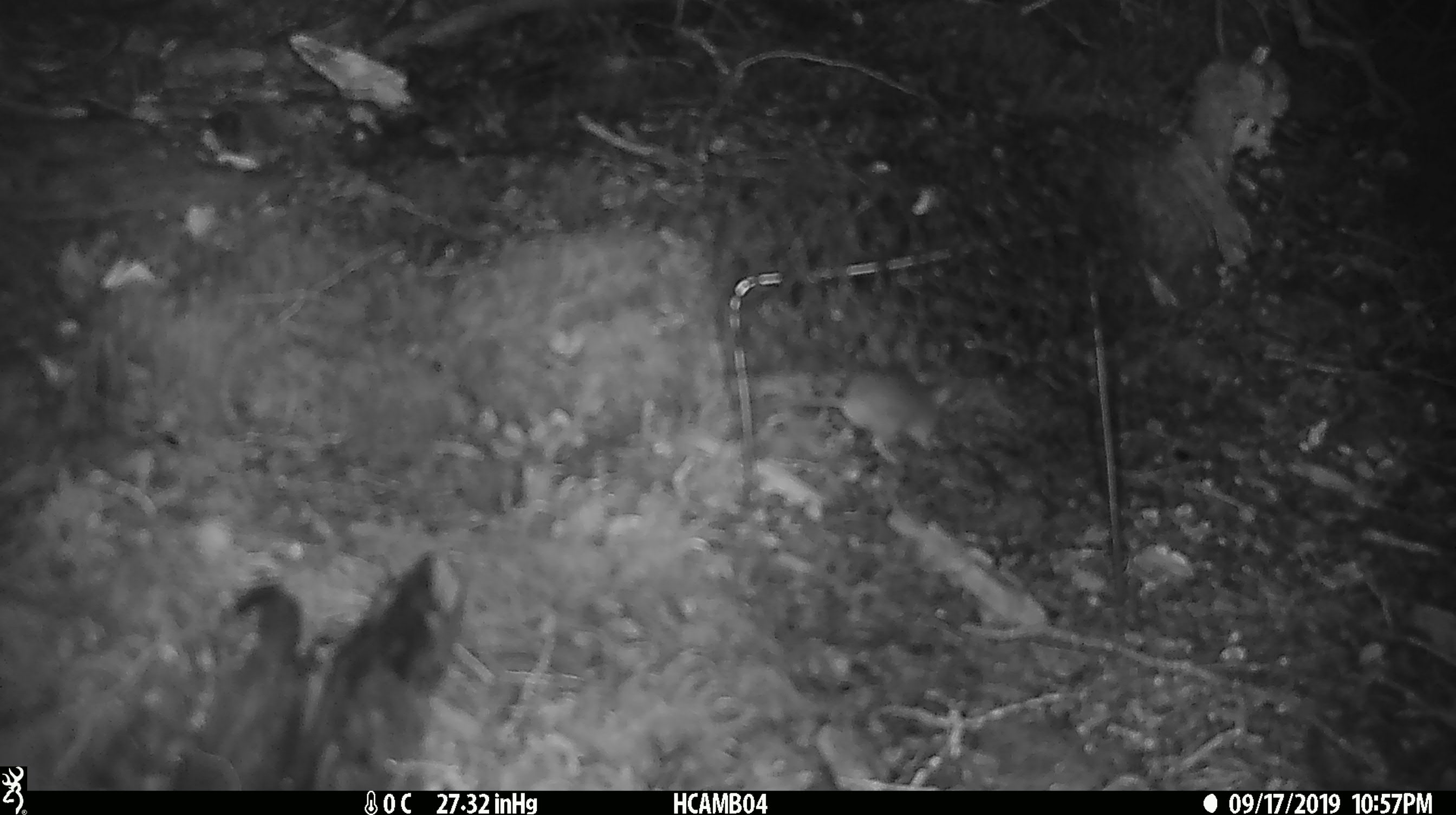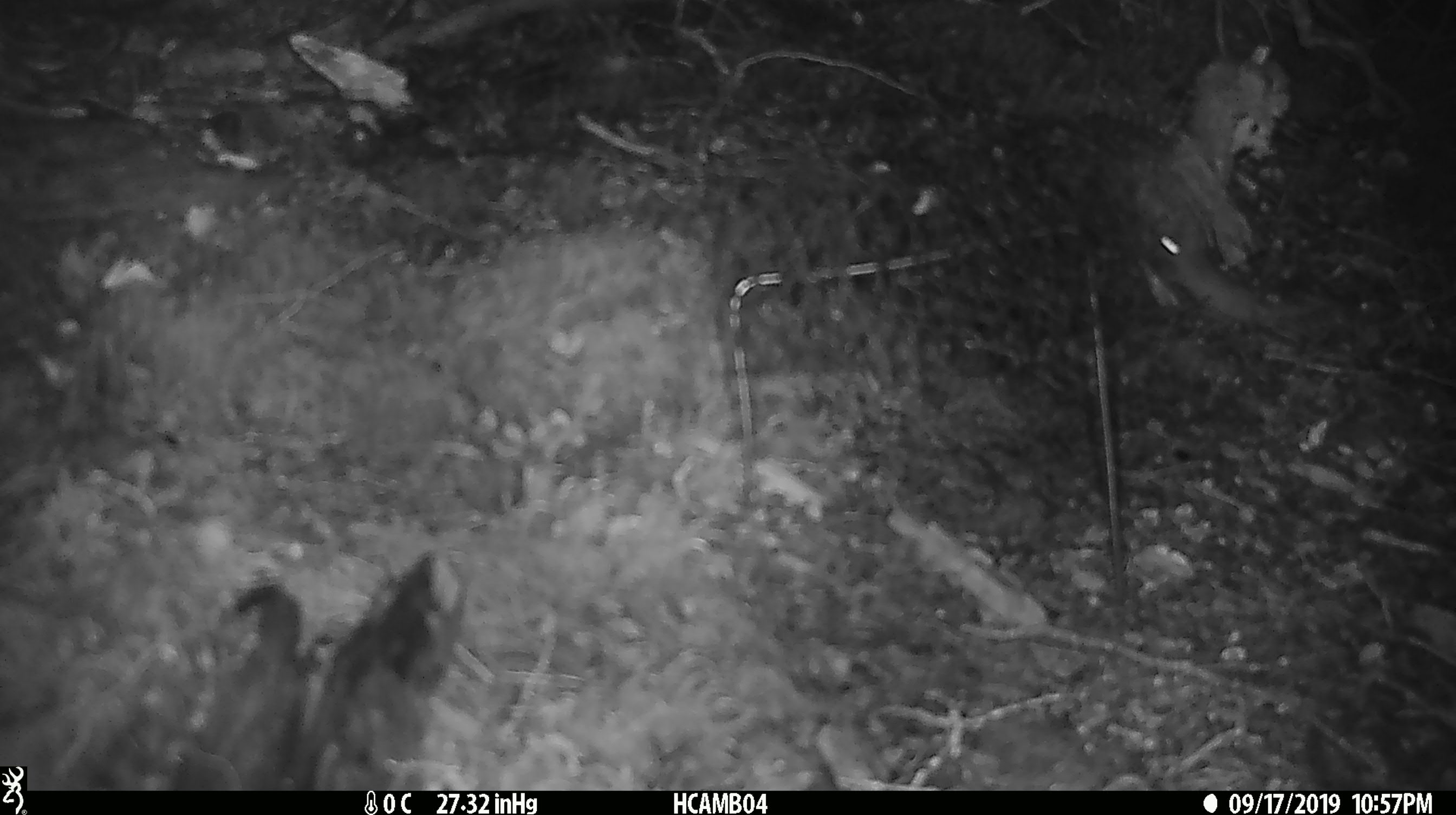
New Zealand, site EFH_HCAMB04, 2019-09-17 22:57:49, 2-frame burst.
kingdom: Animalia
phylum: Chordata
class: Mammalia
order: Rodentia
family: Muridae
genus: Mus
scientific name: Mus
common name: mouse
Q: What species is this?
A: Mouse (Mus).